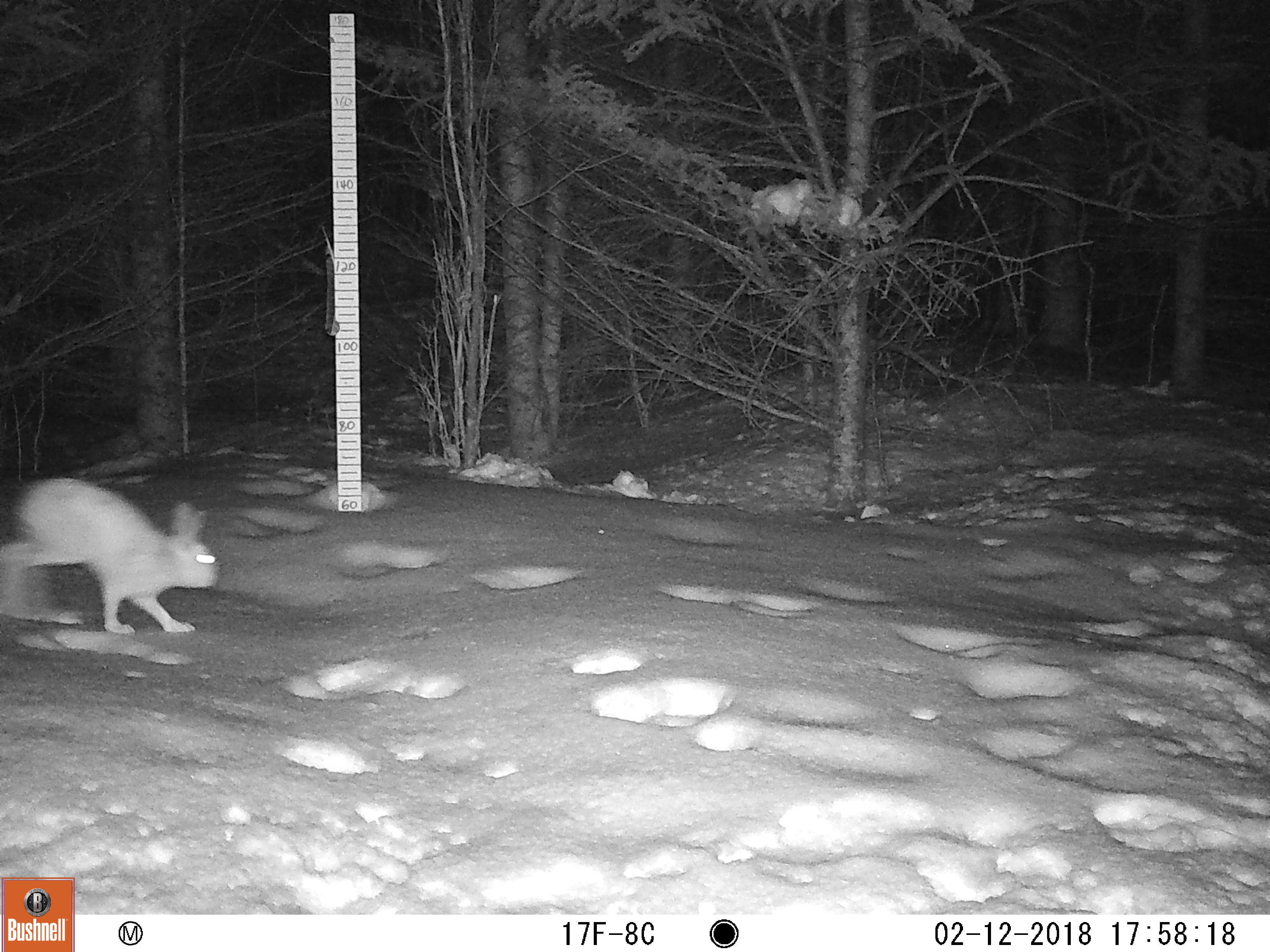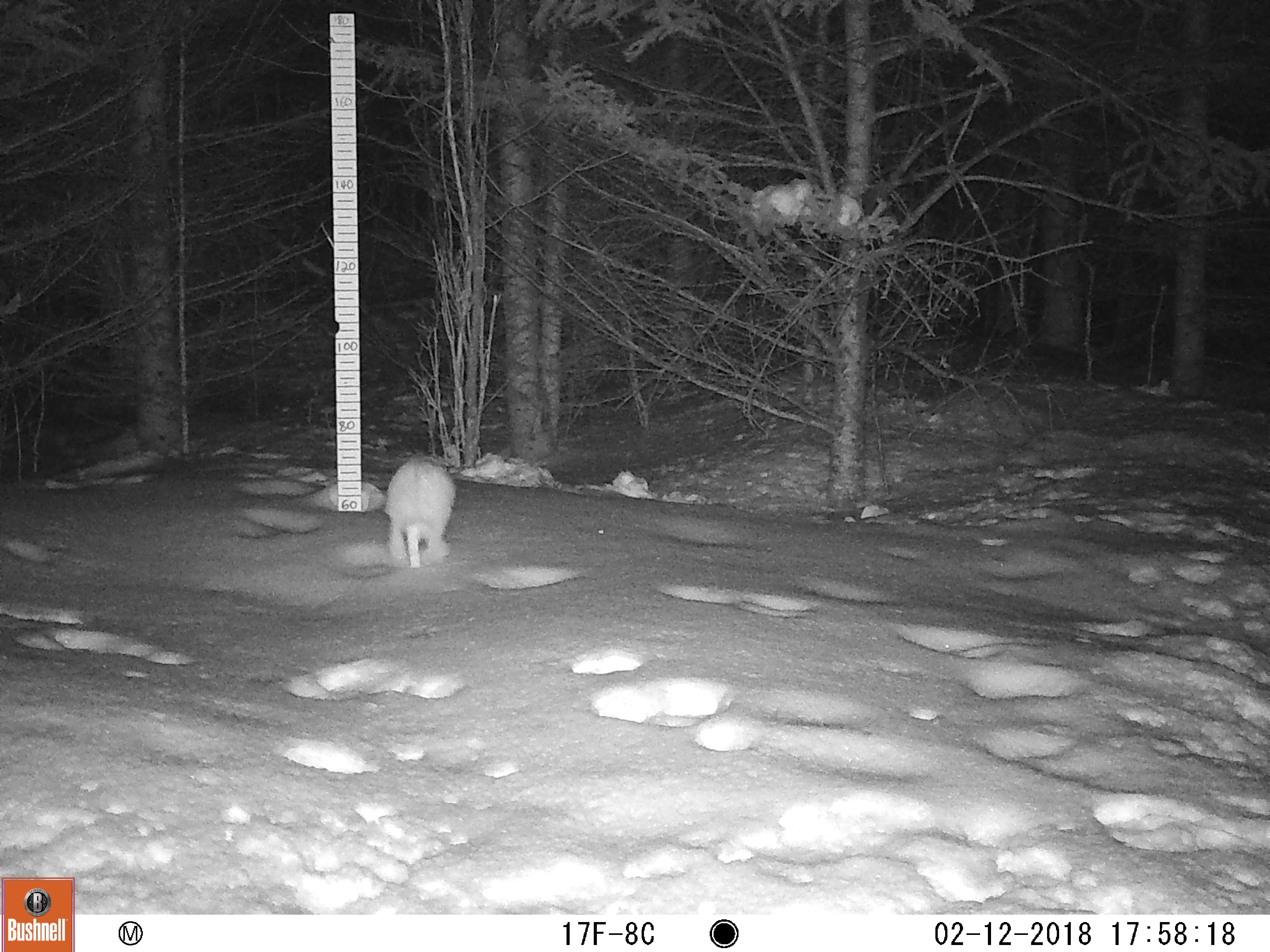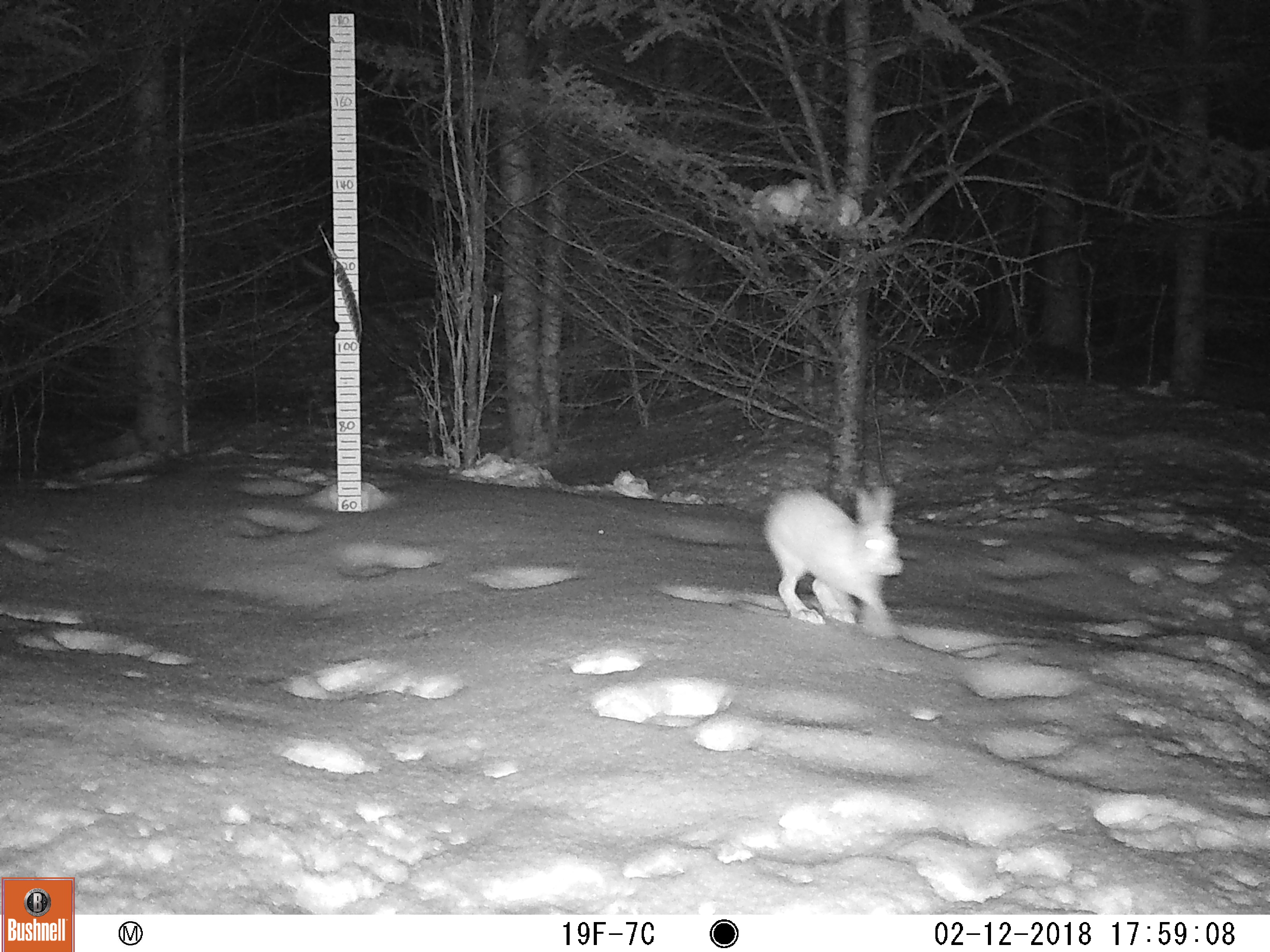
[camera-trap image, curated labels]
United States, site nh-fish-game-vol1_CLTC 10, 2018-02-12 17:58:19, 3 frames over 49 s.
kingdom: Animalia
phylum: Chordata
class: Mammalia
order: Lagomorpha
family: Leporidae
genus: Lepus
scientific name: Lepus americanus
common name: snowshoe hare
Snowshoe hare (Lepus americanus).